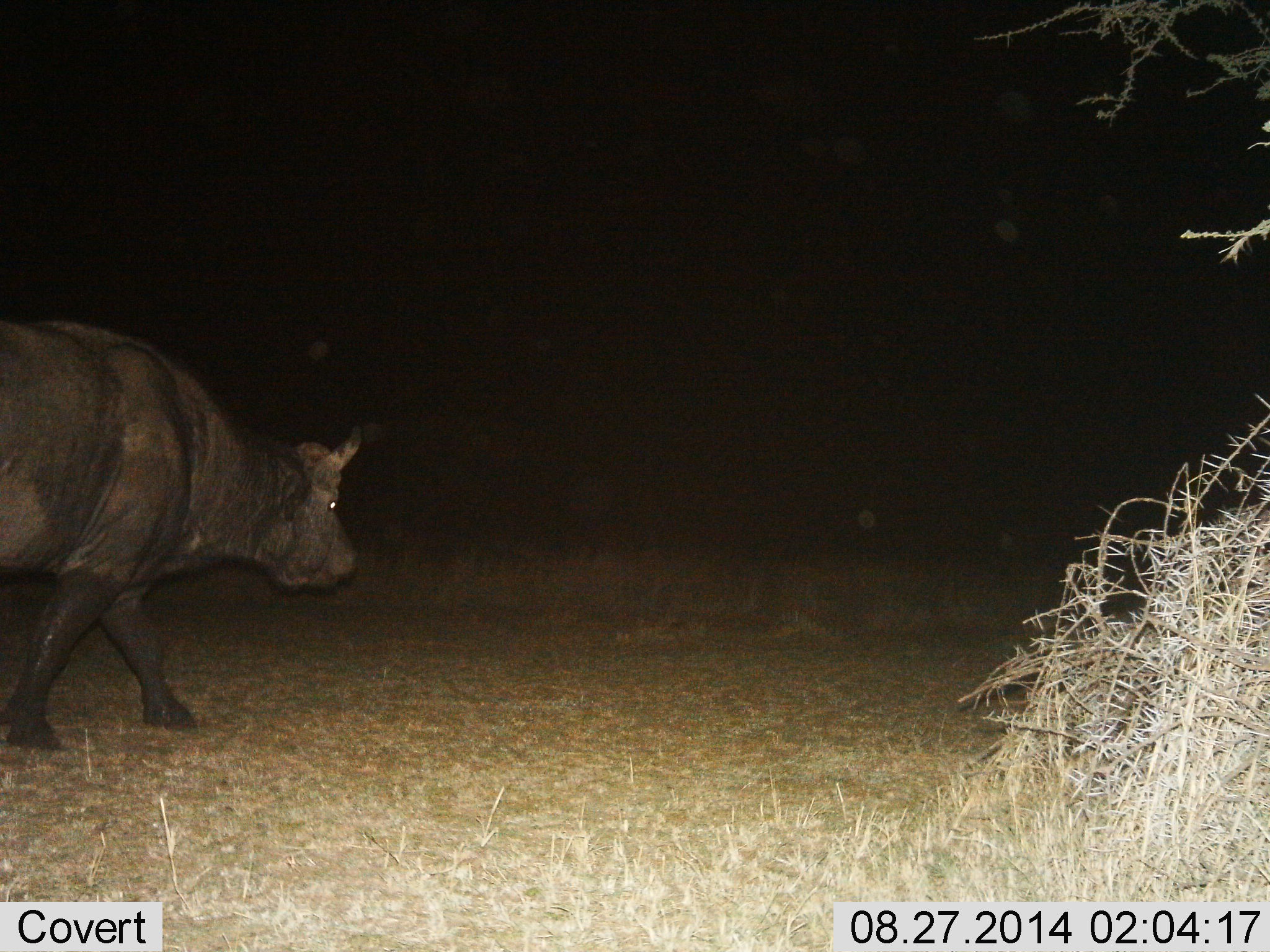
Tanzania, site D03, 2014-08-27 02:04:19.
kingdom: Animalia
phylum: Chordata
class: Mammalia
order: Artiodactyla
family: Bovidae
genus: Syncerus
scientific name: Syncerus caffer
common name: cape buffalo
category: buffalo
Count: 1.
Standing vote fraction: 0%.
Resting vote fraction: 0%.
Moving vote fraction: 100%.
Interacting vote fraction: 0%.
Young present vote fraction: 0%.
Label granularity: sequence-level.